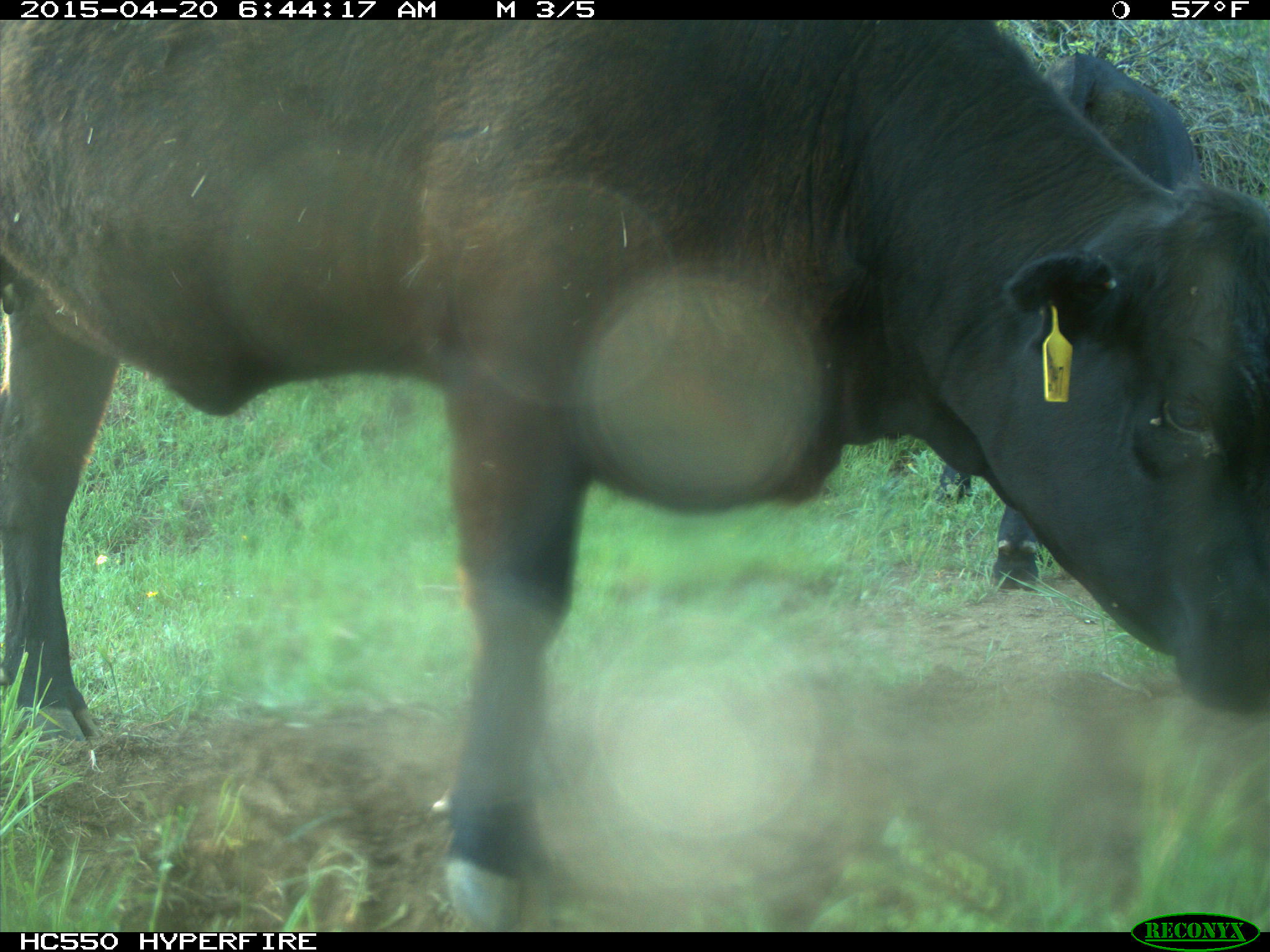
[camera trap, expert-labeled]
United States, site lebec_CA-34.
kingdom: Animalia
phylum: Chordata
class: Mammalia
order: Artiodactyla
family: Bovidae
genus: Bos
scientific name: Bos taurus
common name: domestic cow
Bos taurus (domestic cow).